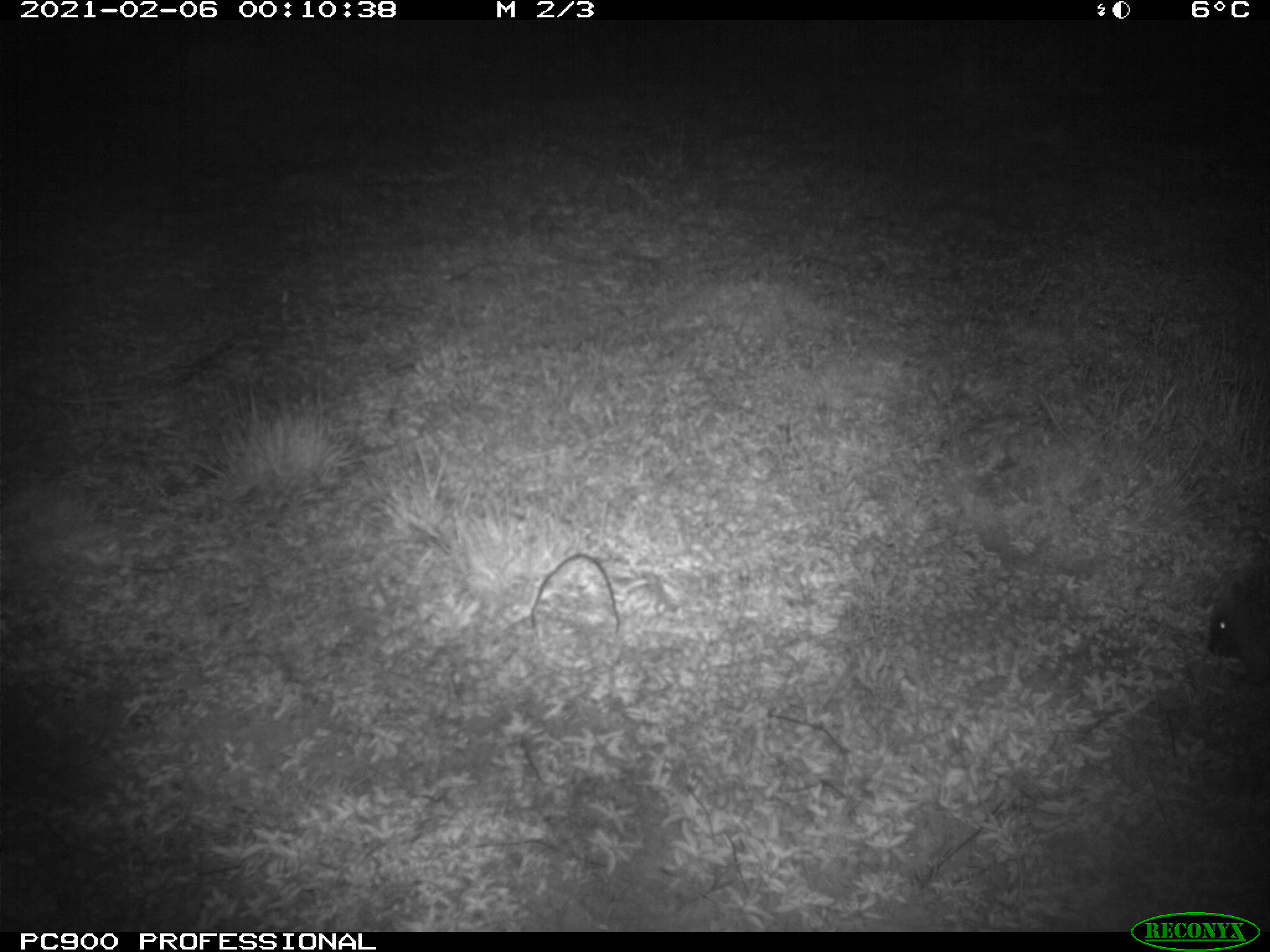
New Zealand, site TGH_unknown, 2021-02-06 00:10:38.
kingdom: Animalia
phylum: Chordata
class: Mammalia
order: Eulipotyphla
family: Erinaceidae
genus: Erinaceus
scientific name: Erinaceus europaeus europaeus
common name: european hedgehog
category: hedgehog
Hedgehog (european hedgehog) (Erinaceus europaeus europaeus).